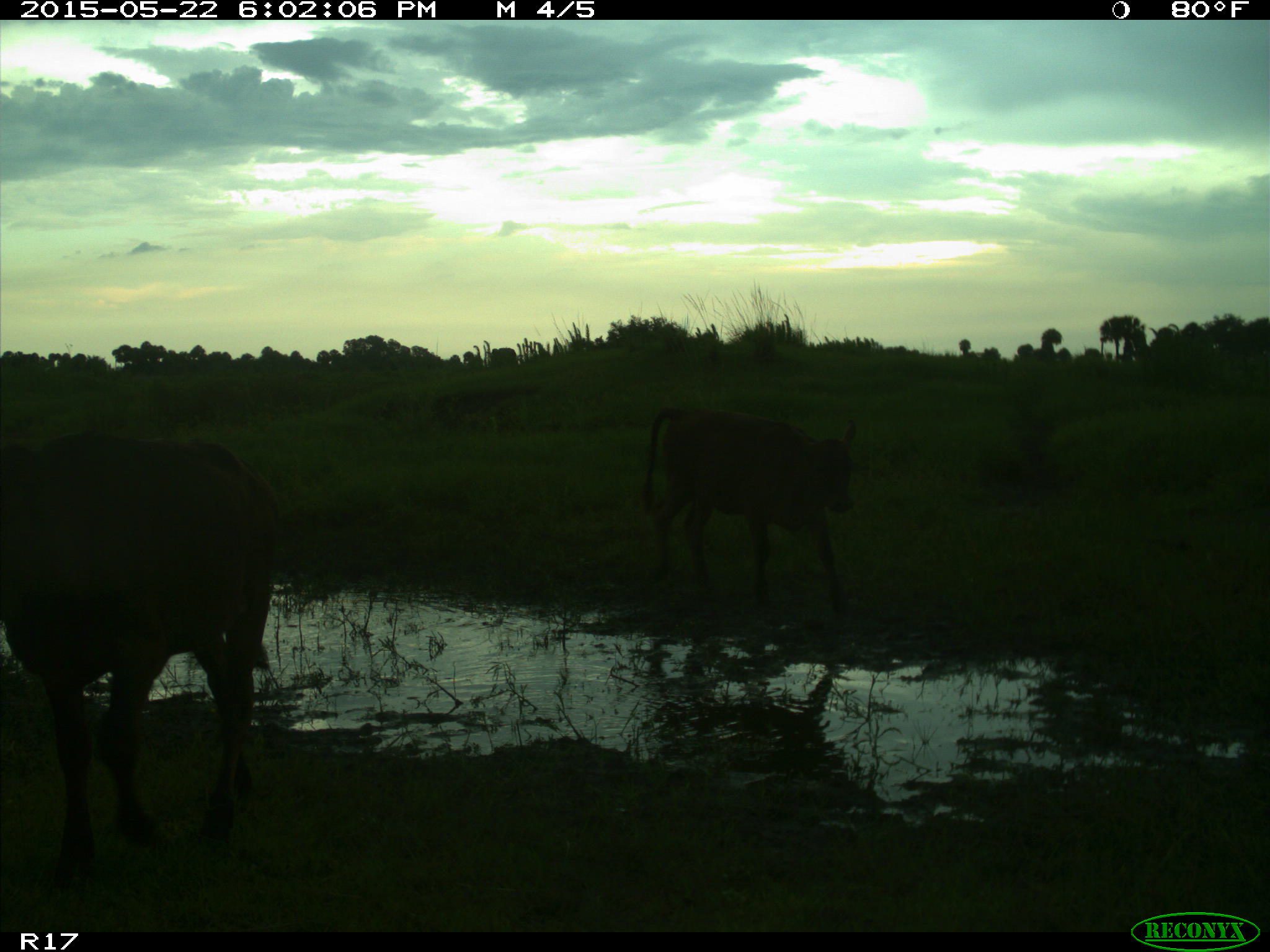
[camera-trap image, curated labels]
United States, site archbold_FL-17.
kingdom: Animalia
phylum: Chordata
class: Mammalia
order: Artiodactyla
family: Bovidae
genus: Bos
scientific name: Bos taurus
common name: domestic cow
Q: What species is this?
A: Bos taurus (domestic cow).